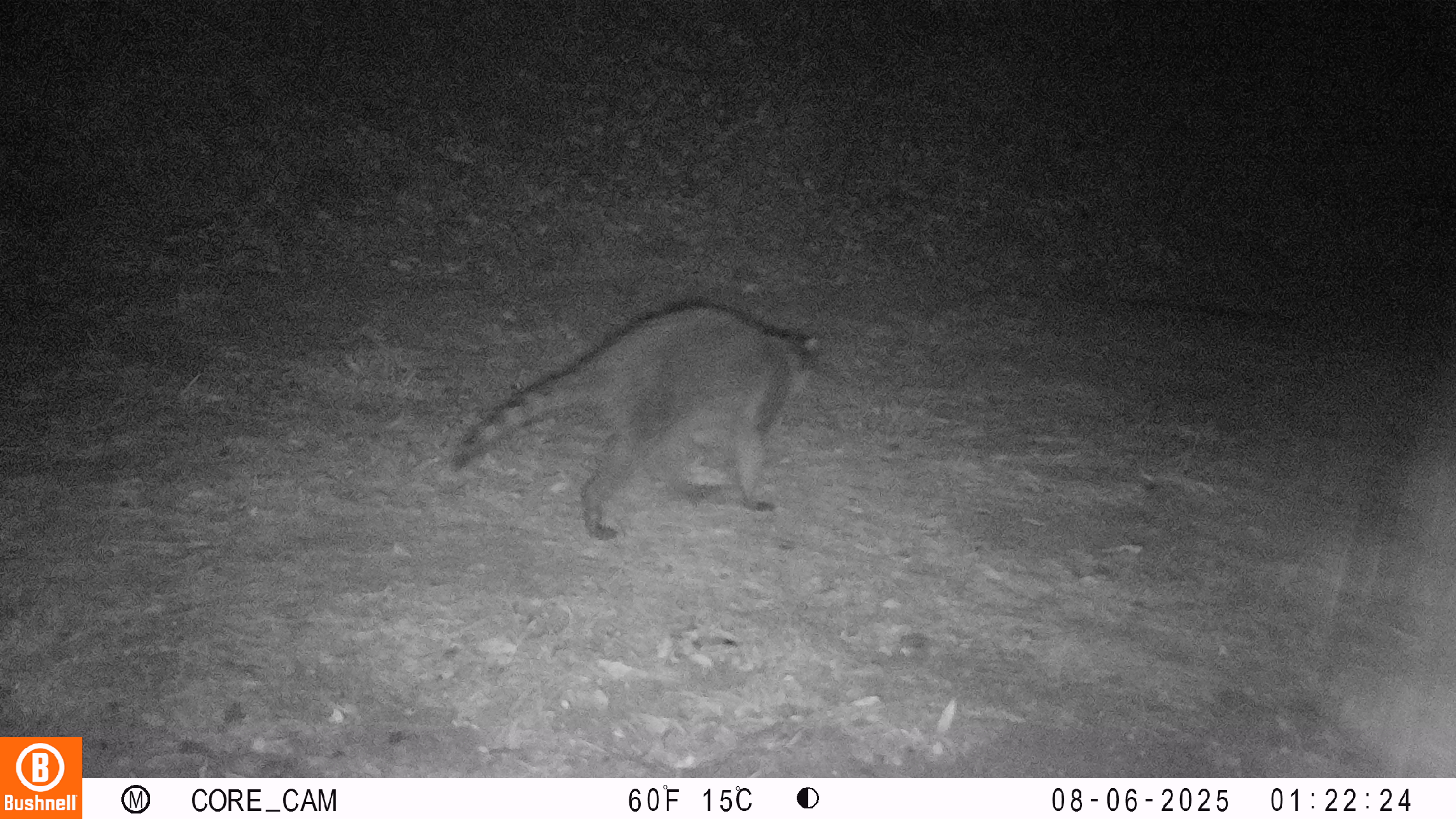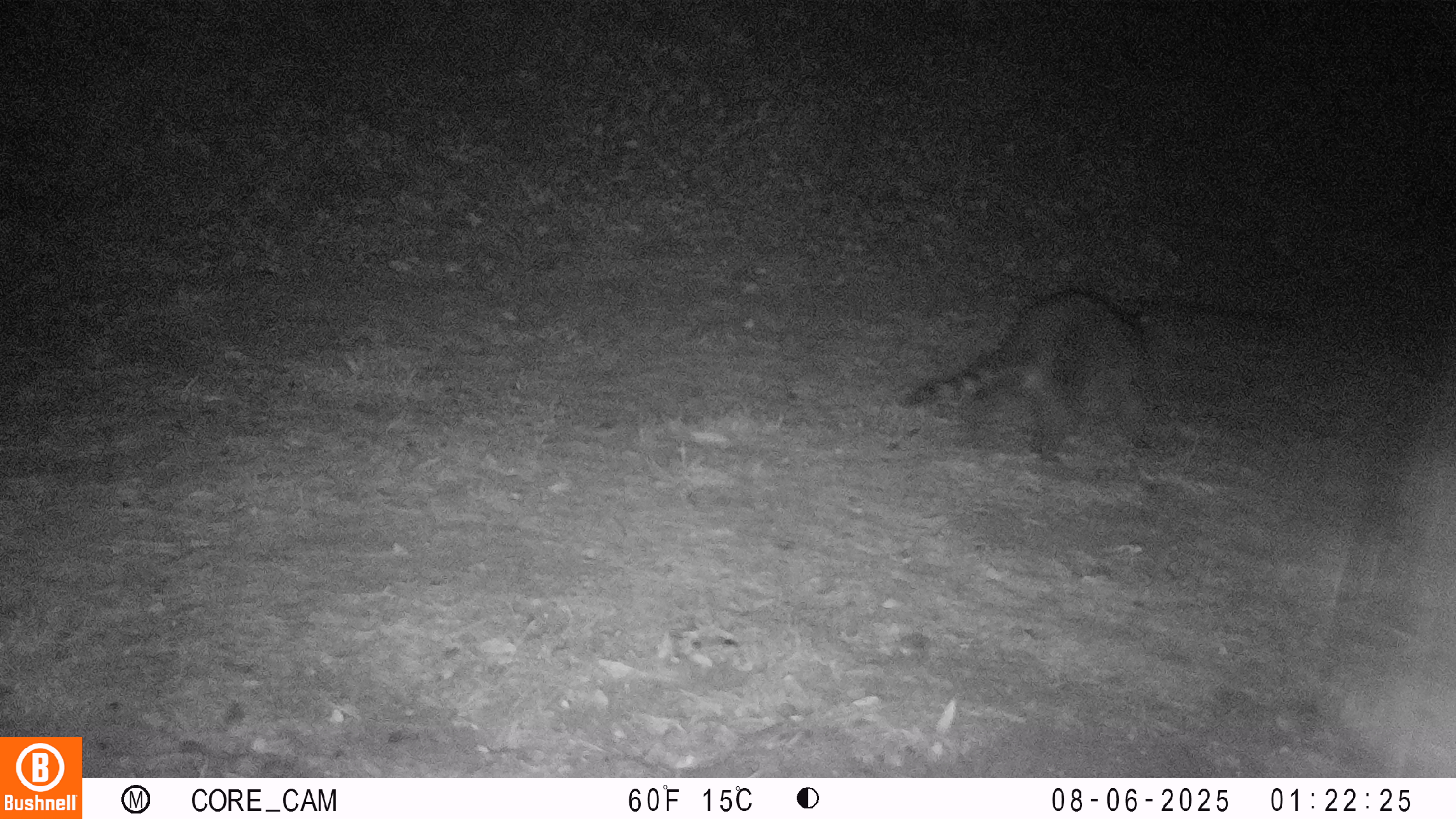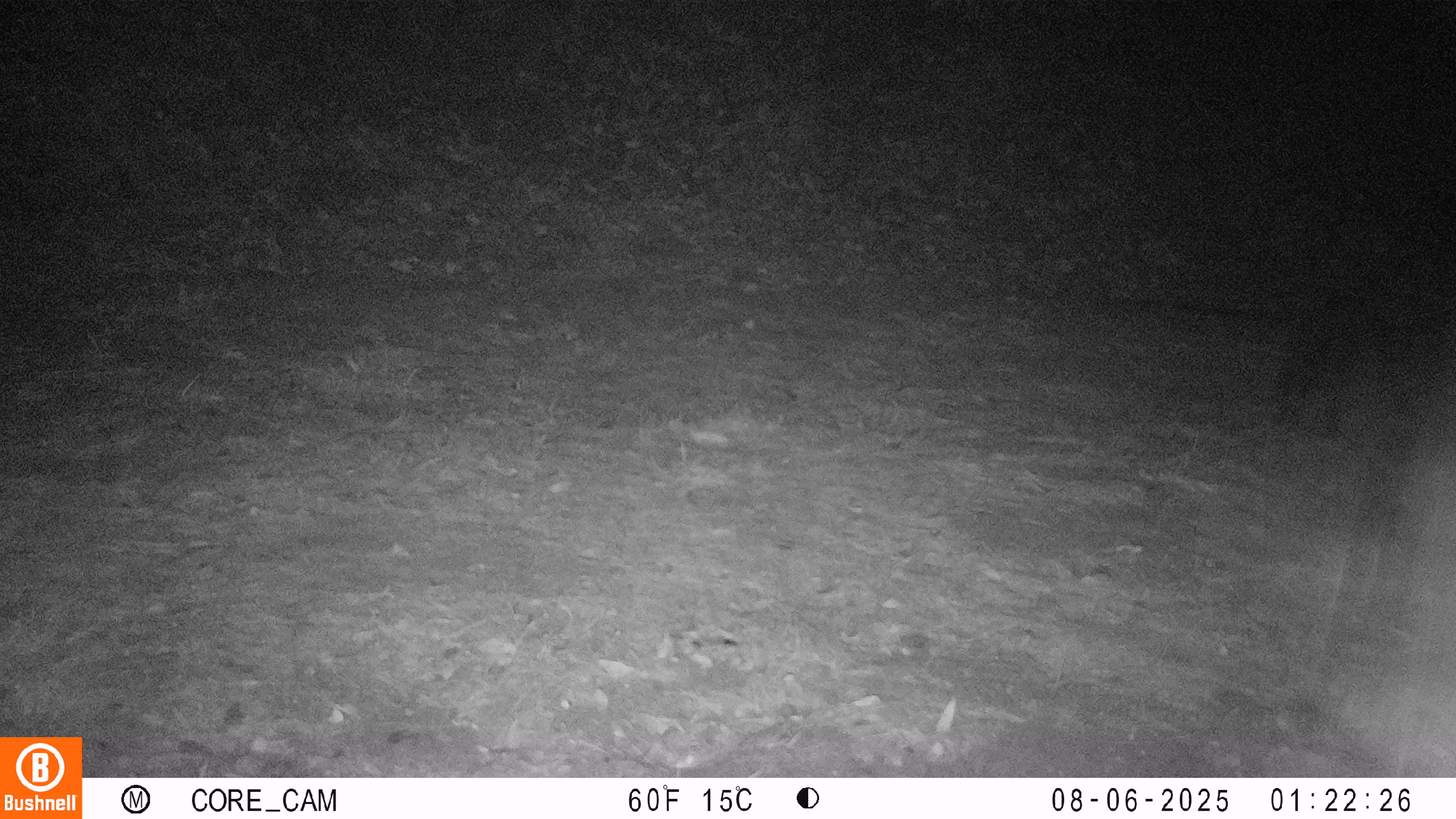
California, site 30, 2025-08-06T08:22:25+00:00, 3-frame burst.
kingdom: Animalia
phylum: Chordata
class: Mammalia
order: Carnivora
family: Procyonidae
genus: Procyon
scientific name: Procyon lotor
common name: raccoon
Raccoon (Procyon lotor).